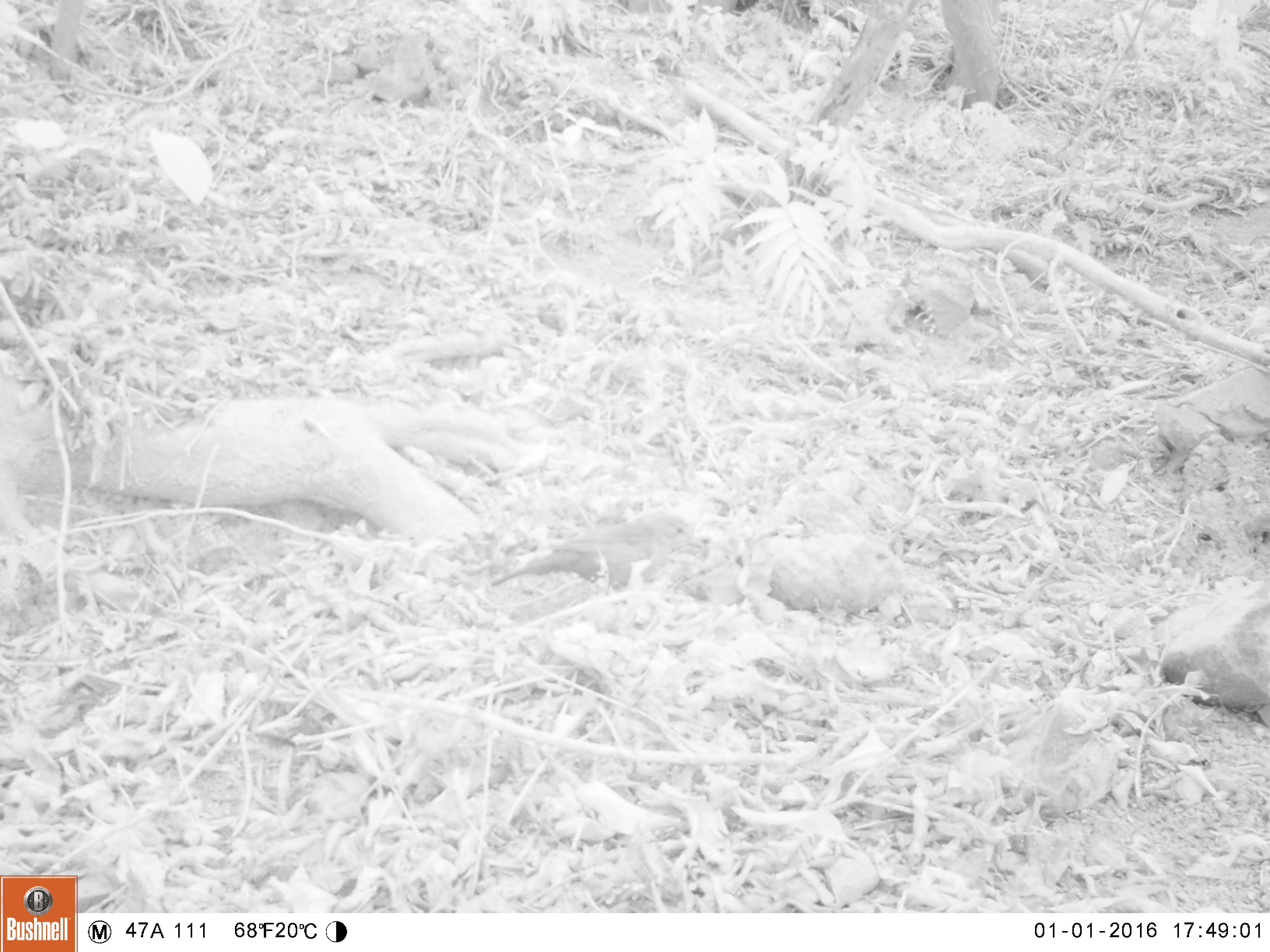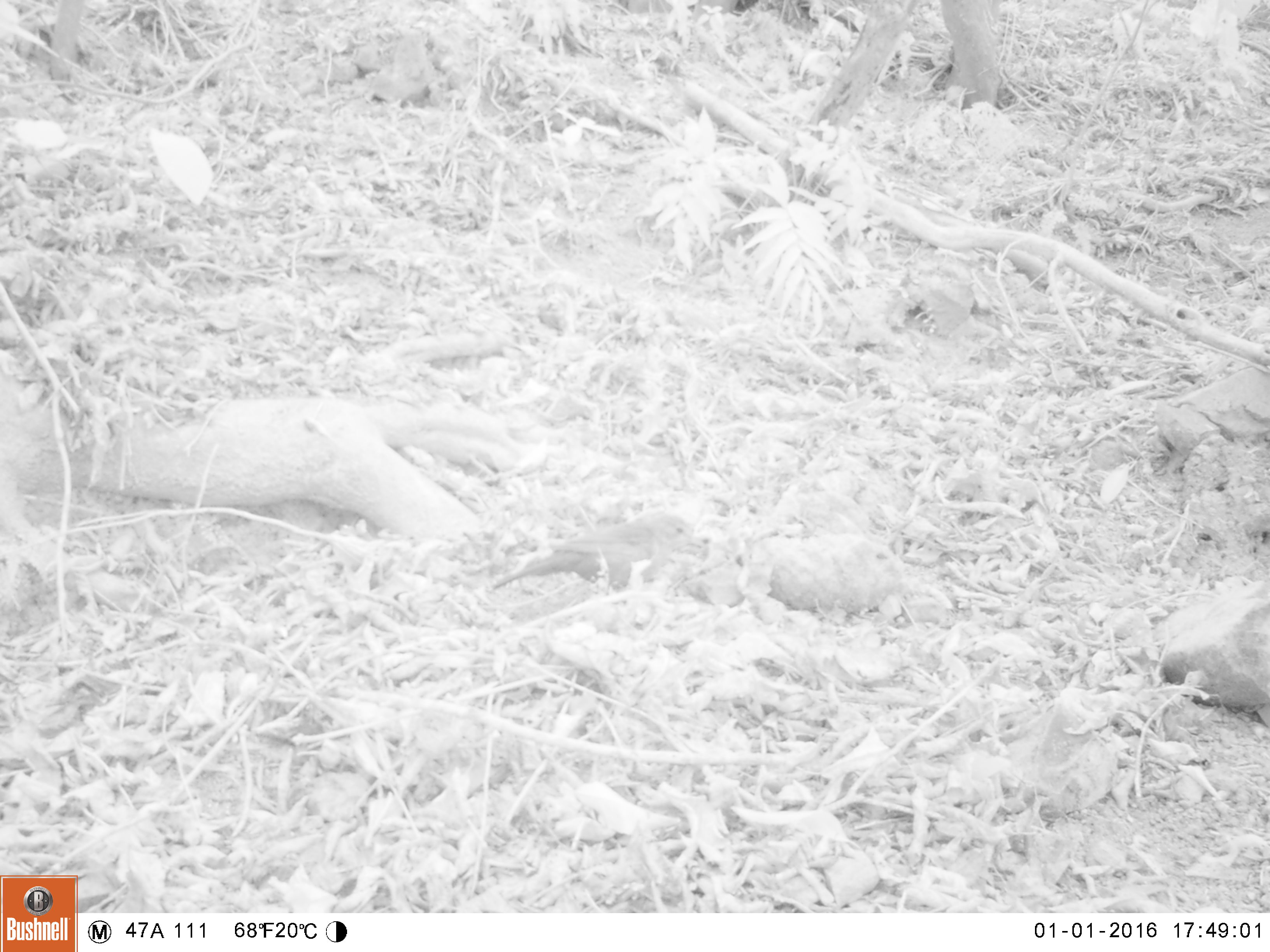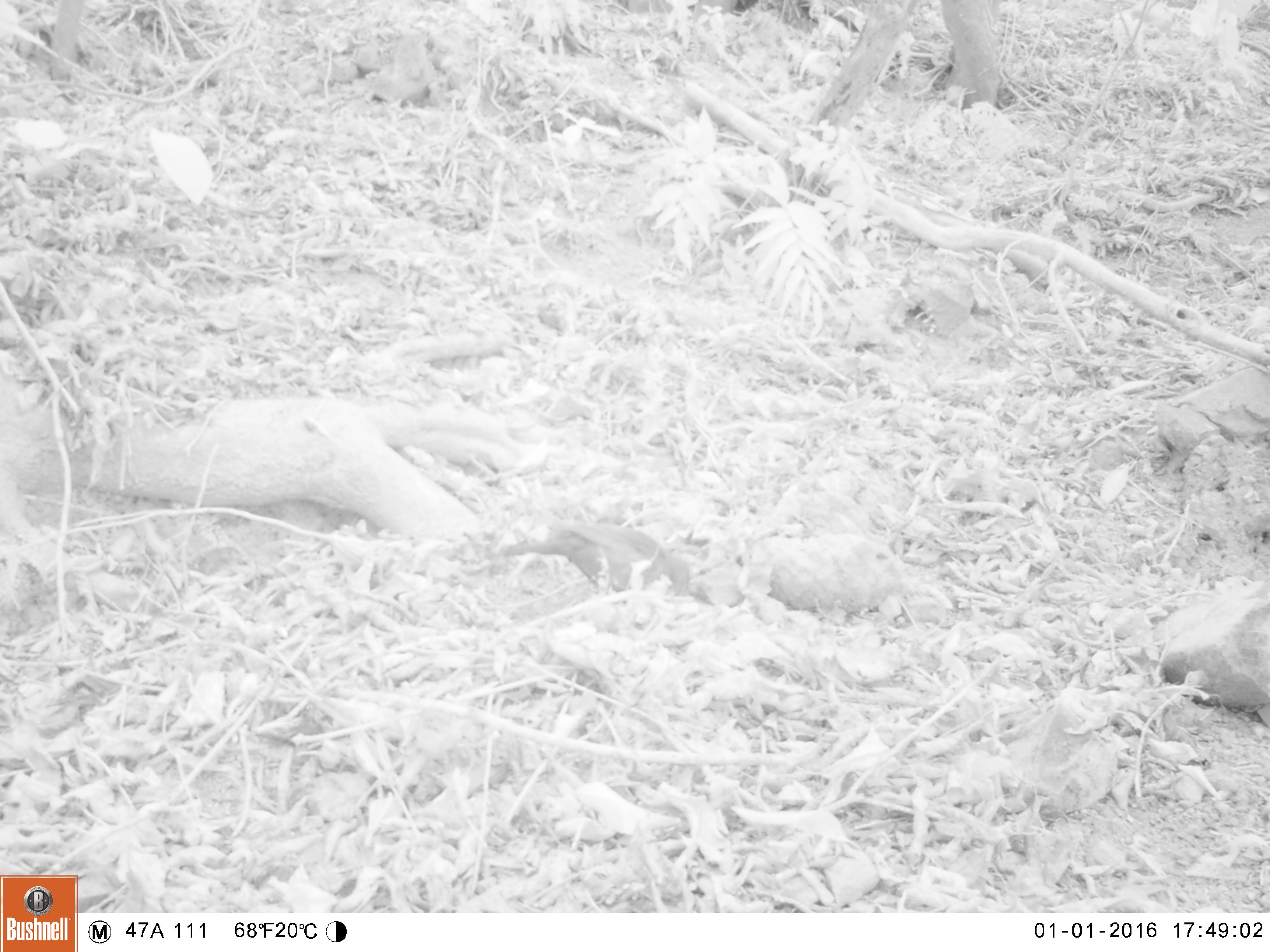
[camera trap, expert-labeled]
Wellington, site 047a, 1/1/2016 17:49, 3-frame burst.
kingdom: Animalia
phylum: Chordata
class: Aves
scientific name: Aves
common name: bird